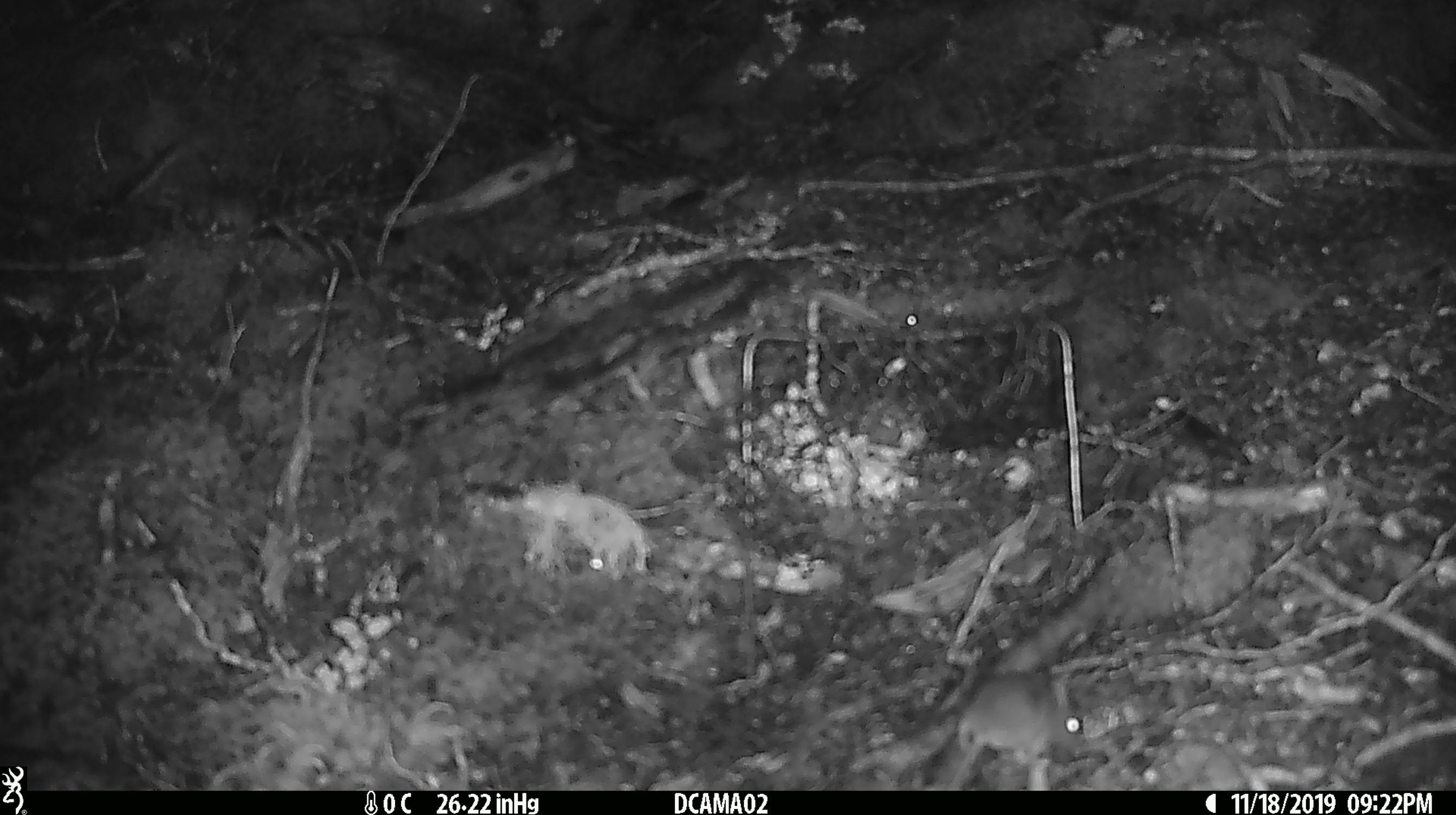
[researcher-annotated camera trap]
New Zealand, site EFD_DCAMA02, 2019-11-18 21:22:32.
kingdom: Animalia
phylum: Chordata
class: Mammalia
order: Rodentia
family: Muridae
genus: Mus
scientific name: Mus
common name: mouse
Mouse (Mus).